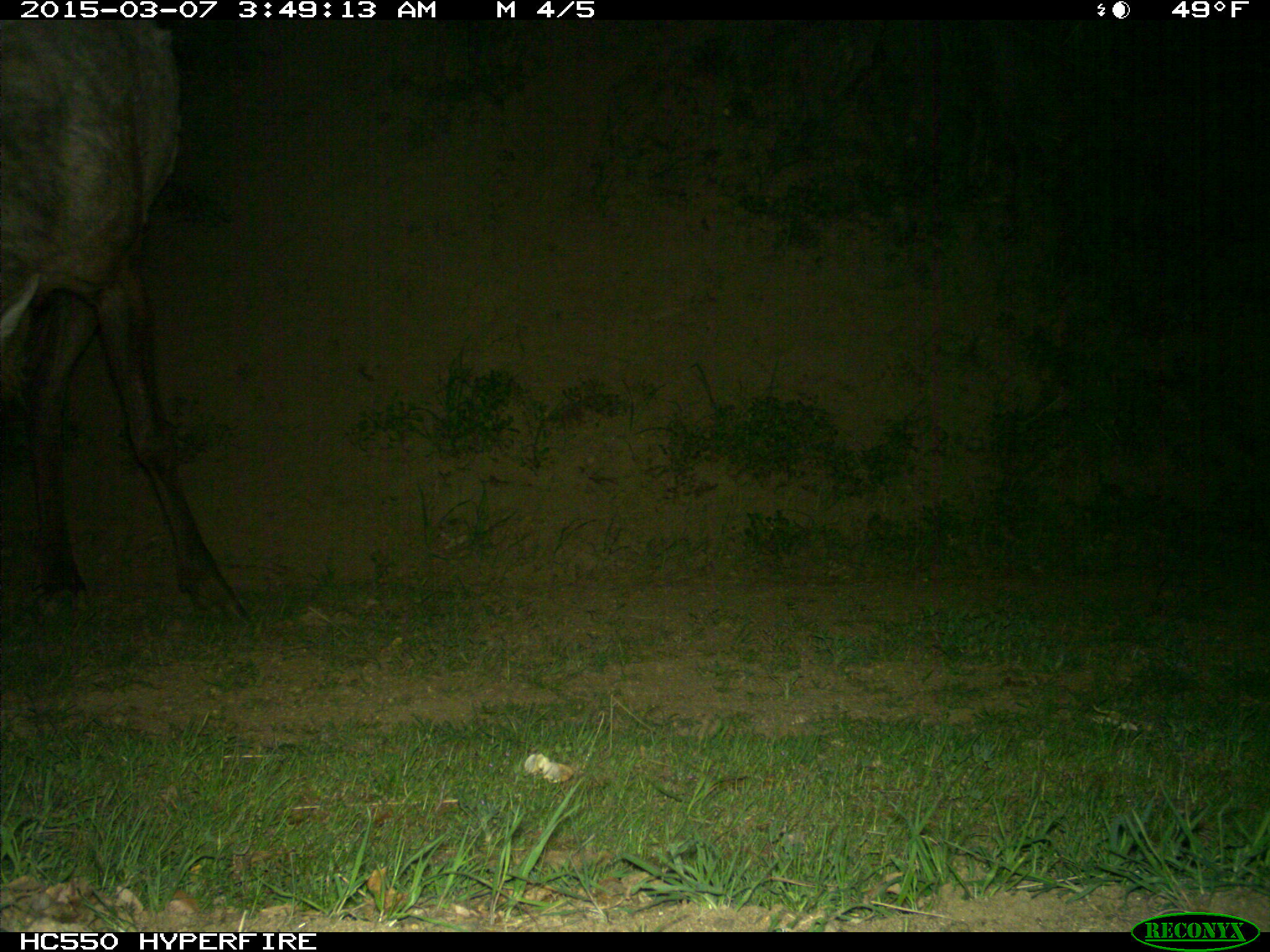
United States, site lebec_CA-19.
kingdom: Animalia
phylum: Chordata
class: Mammalia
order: Artiodactyla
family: Cervidae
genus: Cervus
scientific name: Cervus canadensis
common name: elk